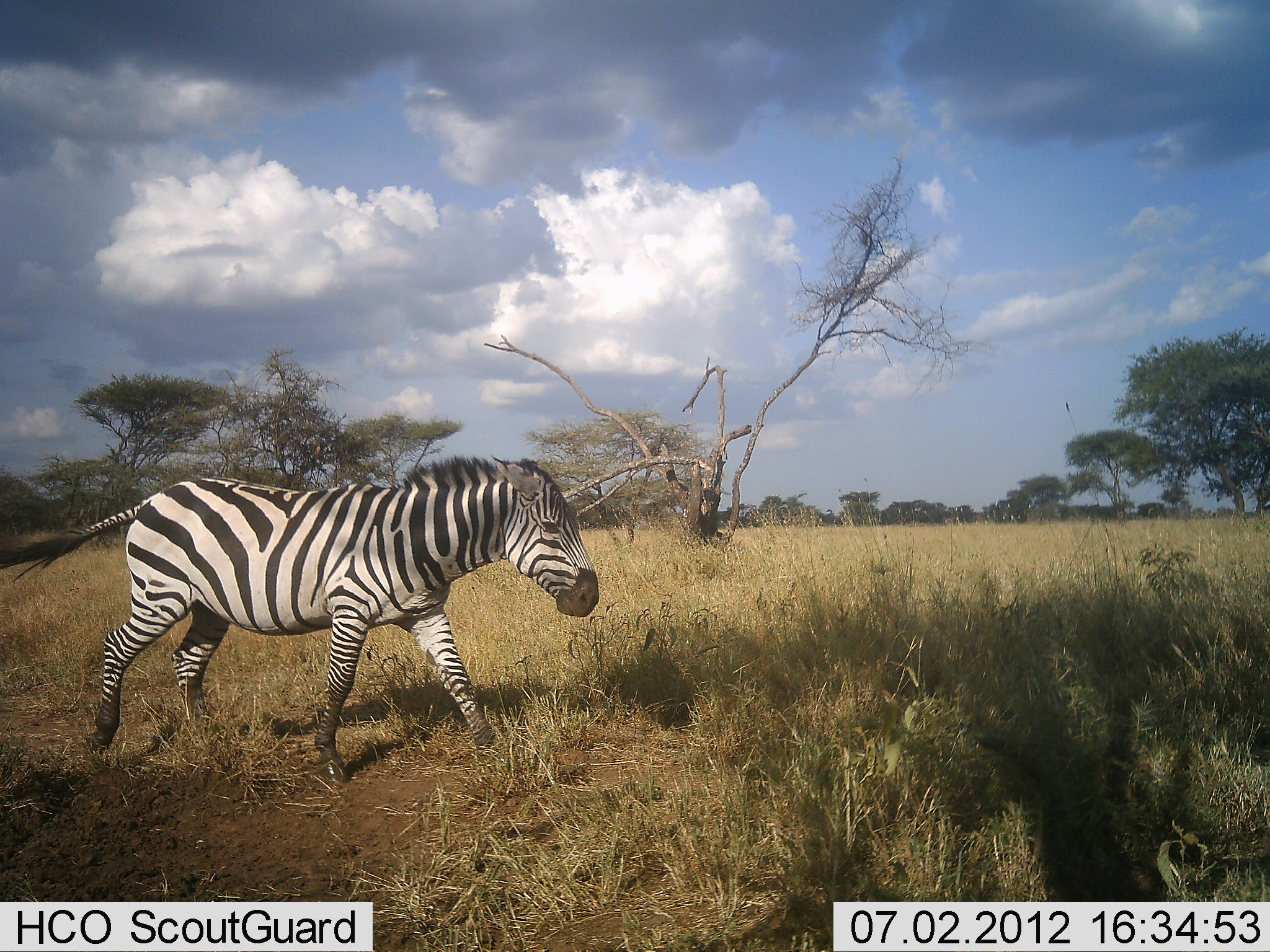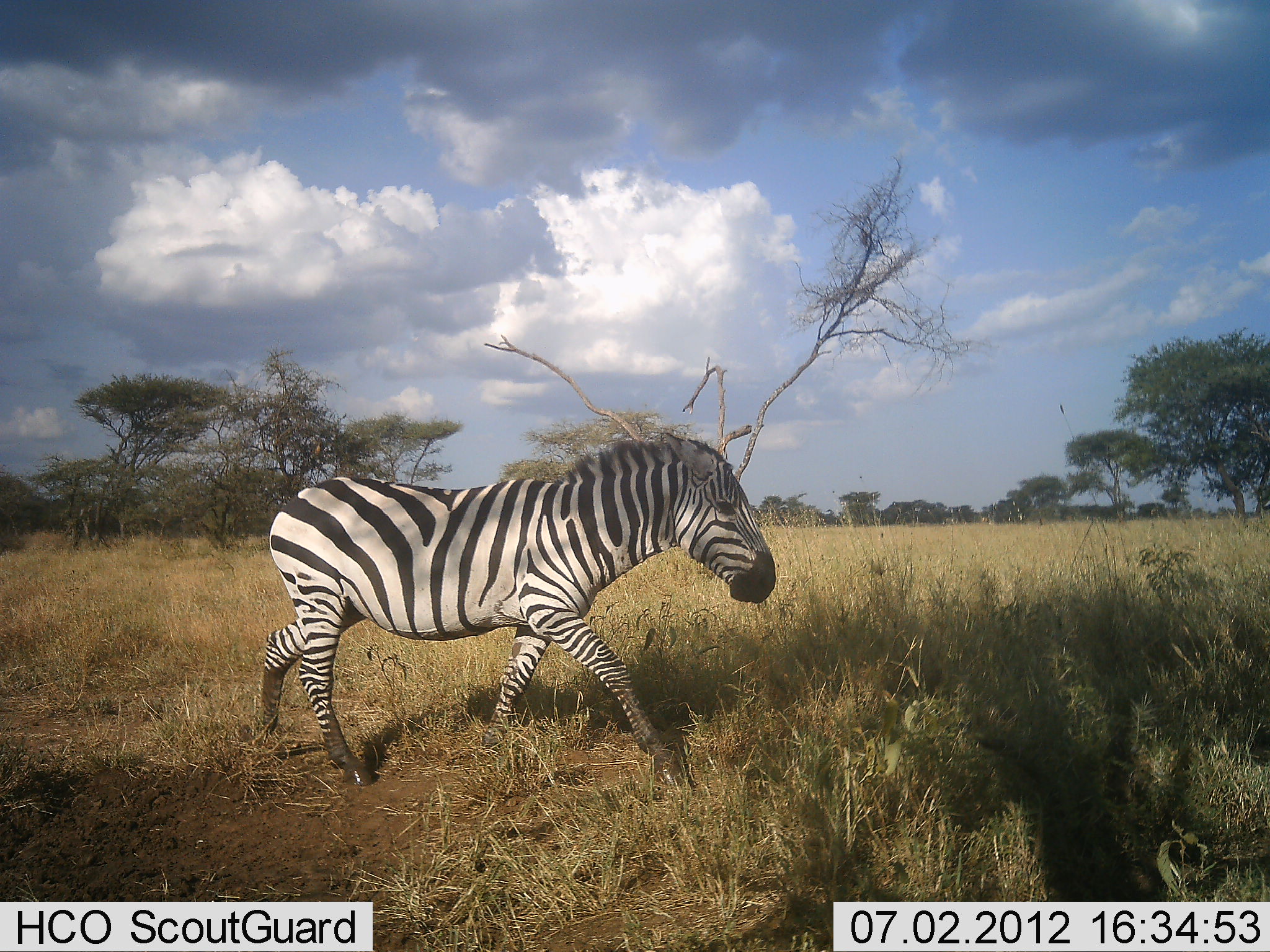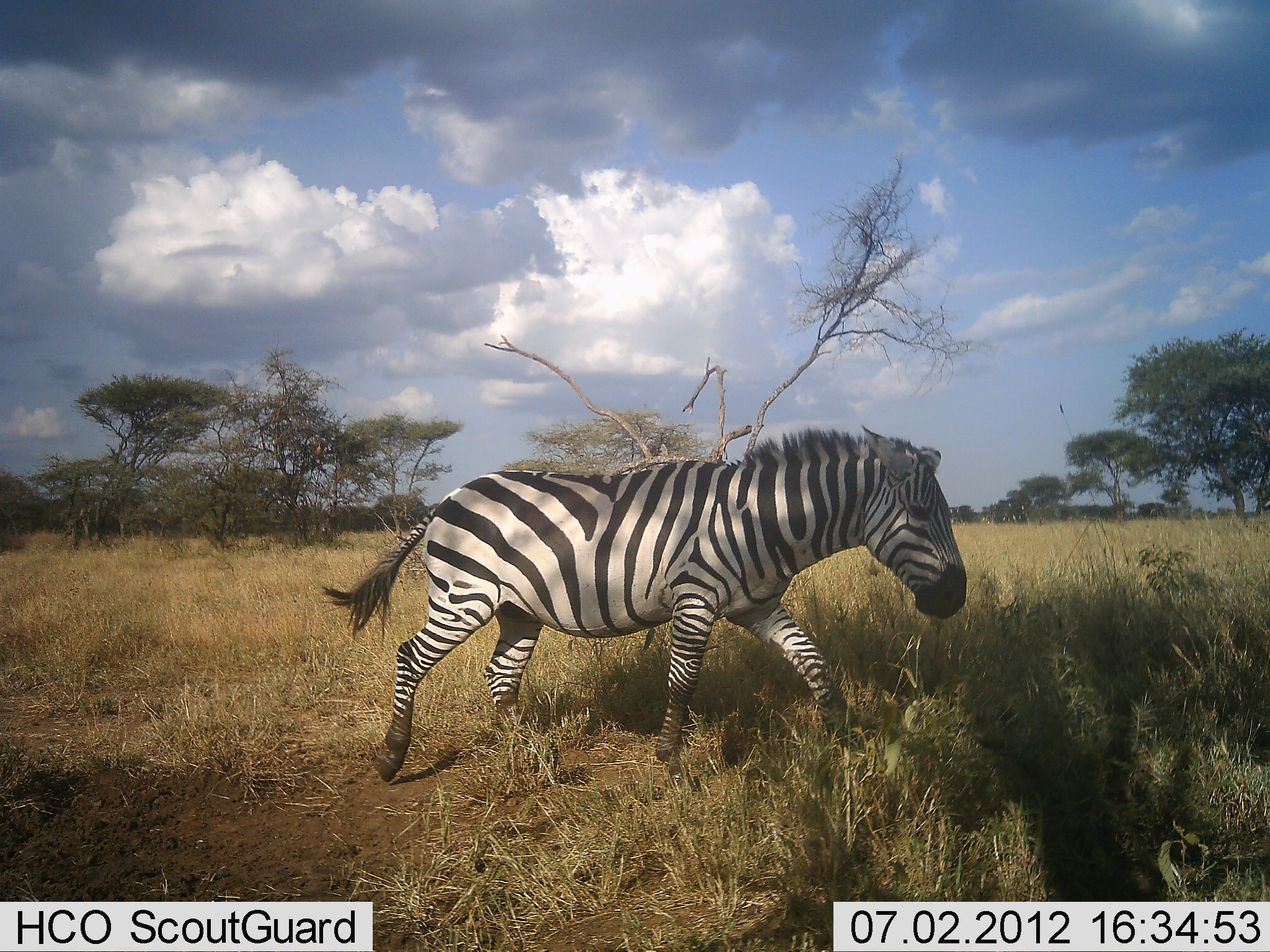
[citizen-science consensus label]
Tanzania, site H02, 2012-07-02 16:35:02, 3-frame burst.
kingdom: Animalia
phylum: Chordata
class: Mammalia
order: Perissodactyla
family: Equidae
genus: Equus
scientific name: Equus quagga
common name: plains zebra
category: zebra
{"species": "zebra (plains zebra) (Equus quagga)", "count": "1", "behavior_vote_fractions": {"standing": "10%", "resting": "0%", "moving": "90%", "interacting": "0%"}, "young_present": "0%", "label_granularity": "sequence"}